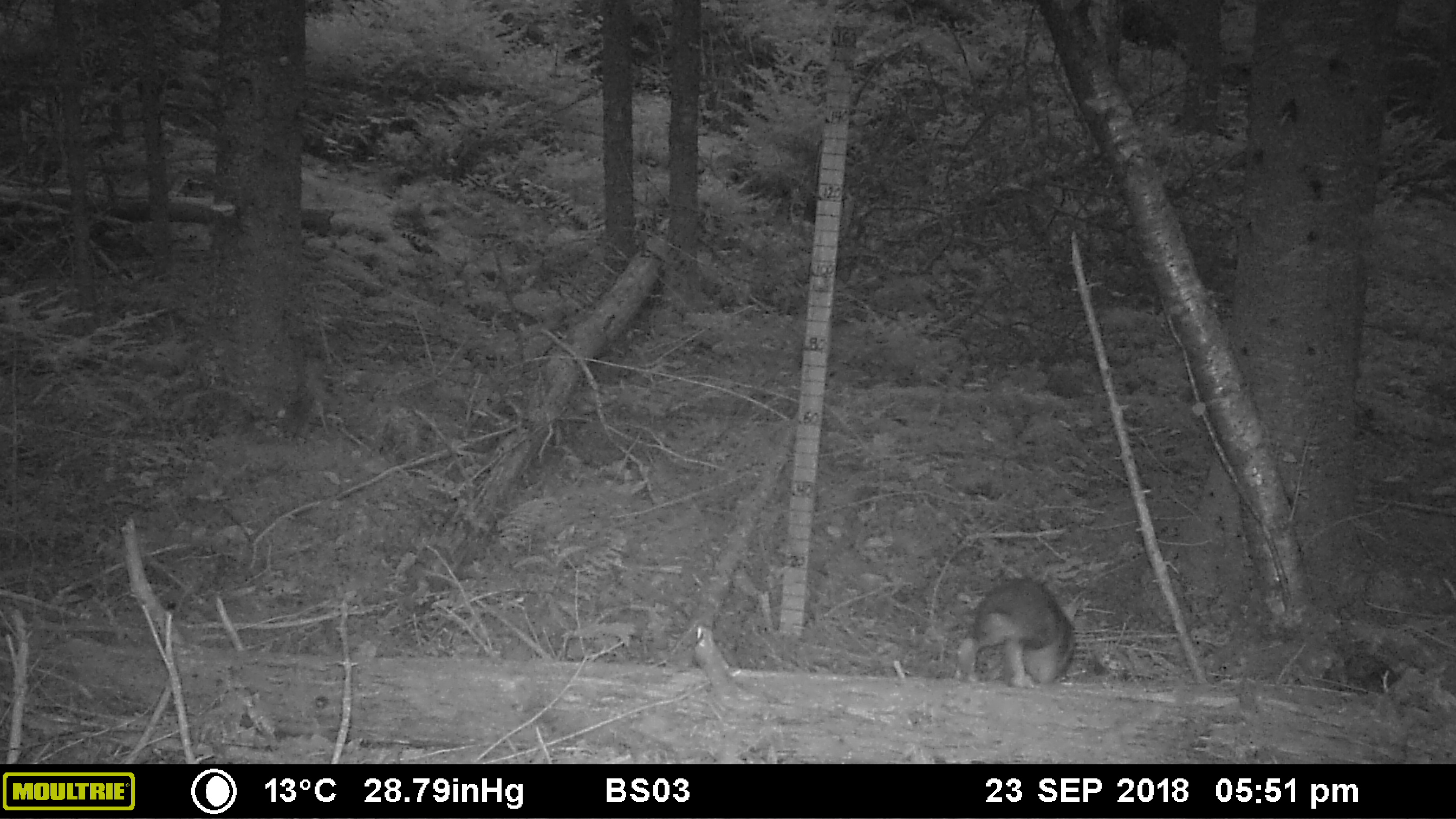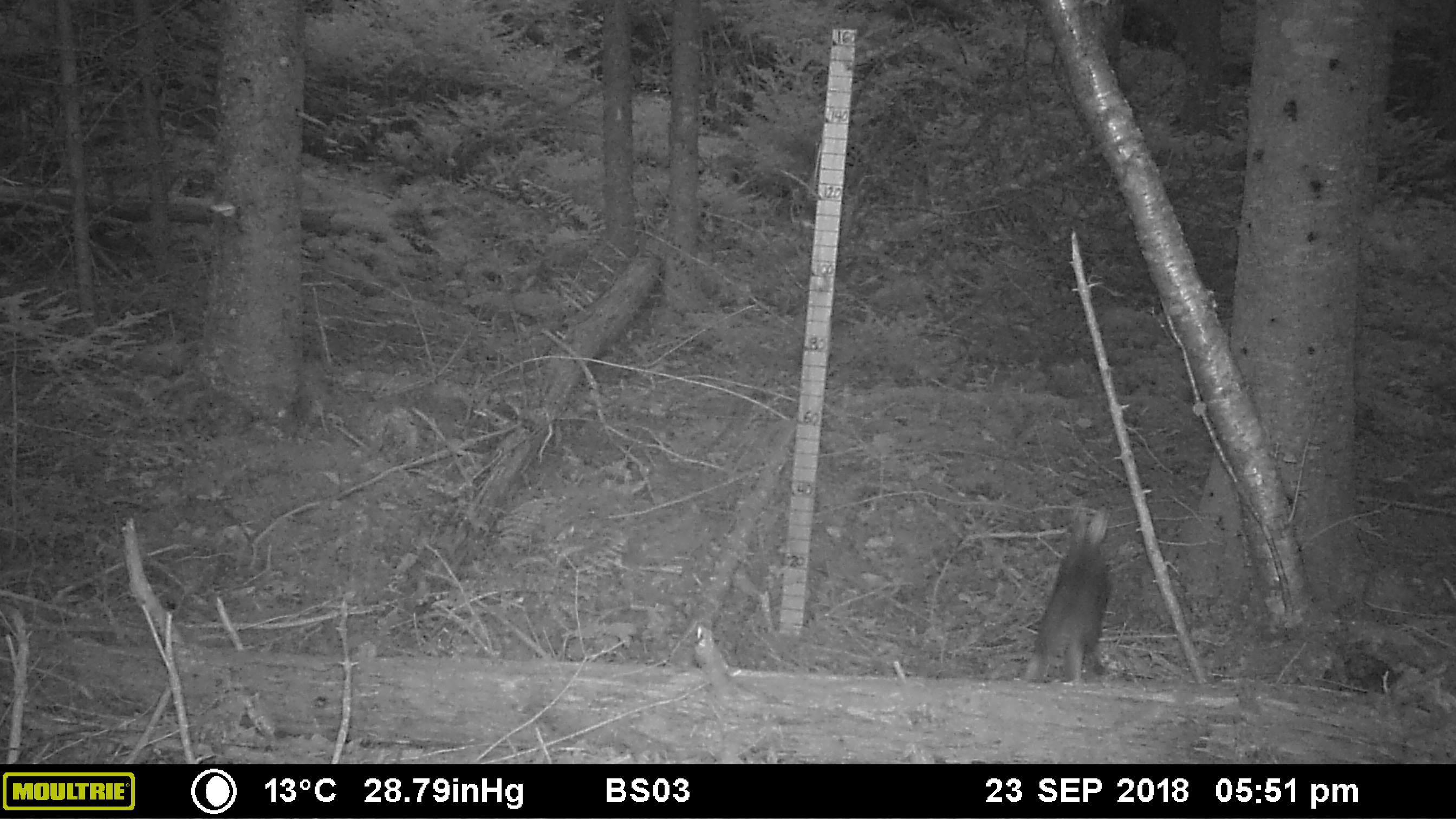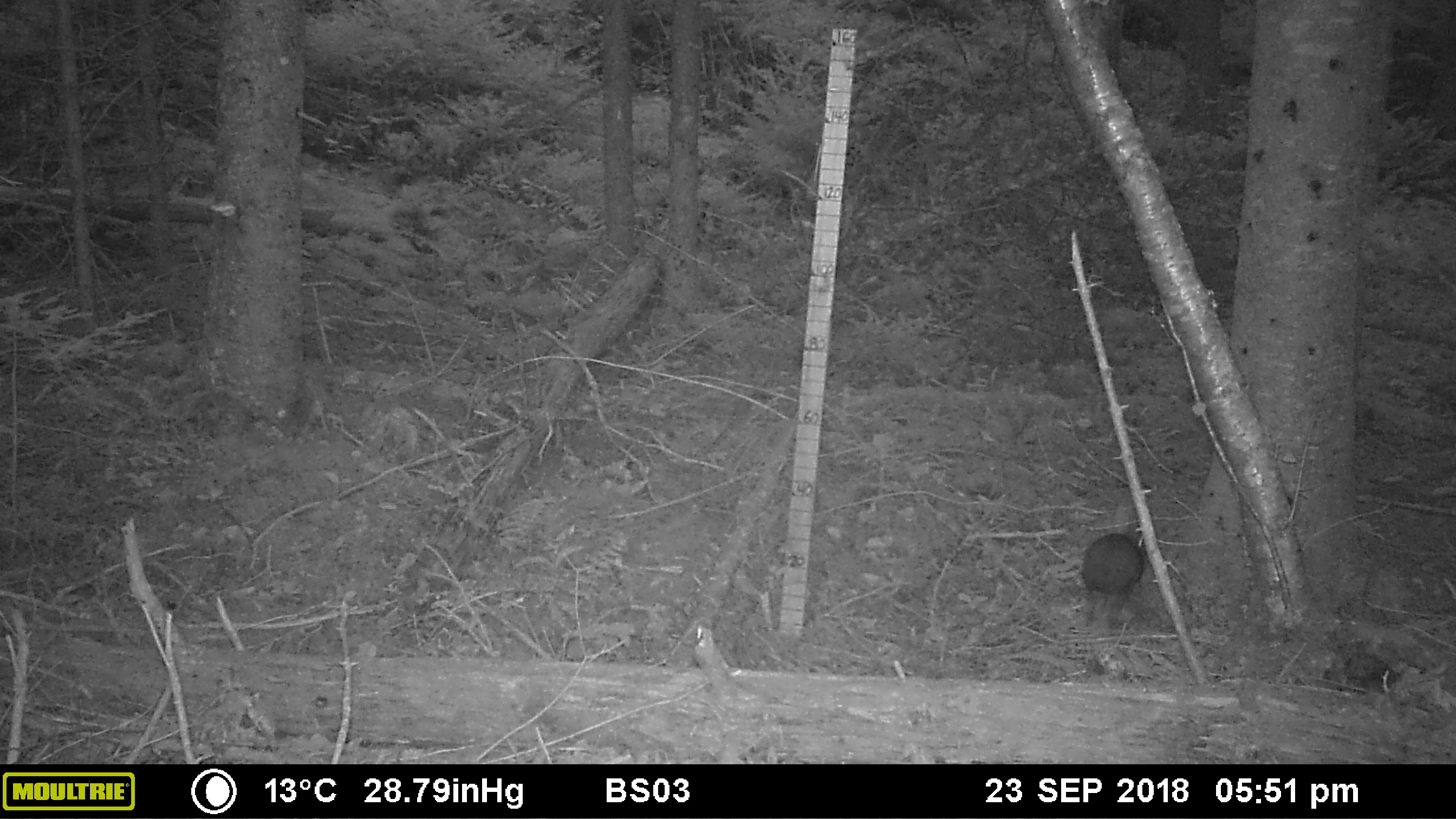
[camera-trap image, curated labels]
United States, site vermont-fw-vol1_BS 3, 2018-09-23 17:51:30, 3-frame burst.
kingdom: Animalia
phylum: Chordata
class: Mammalia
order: Lagomorpha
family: Leporidae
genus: Lepus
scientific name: Lepus americanus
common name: snowshoe hare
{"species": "snowshoe hare (Lepus americanus)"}